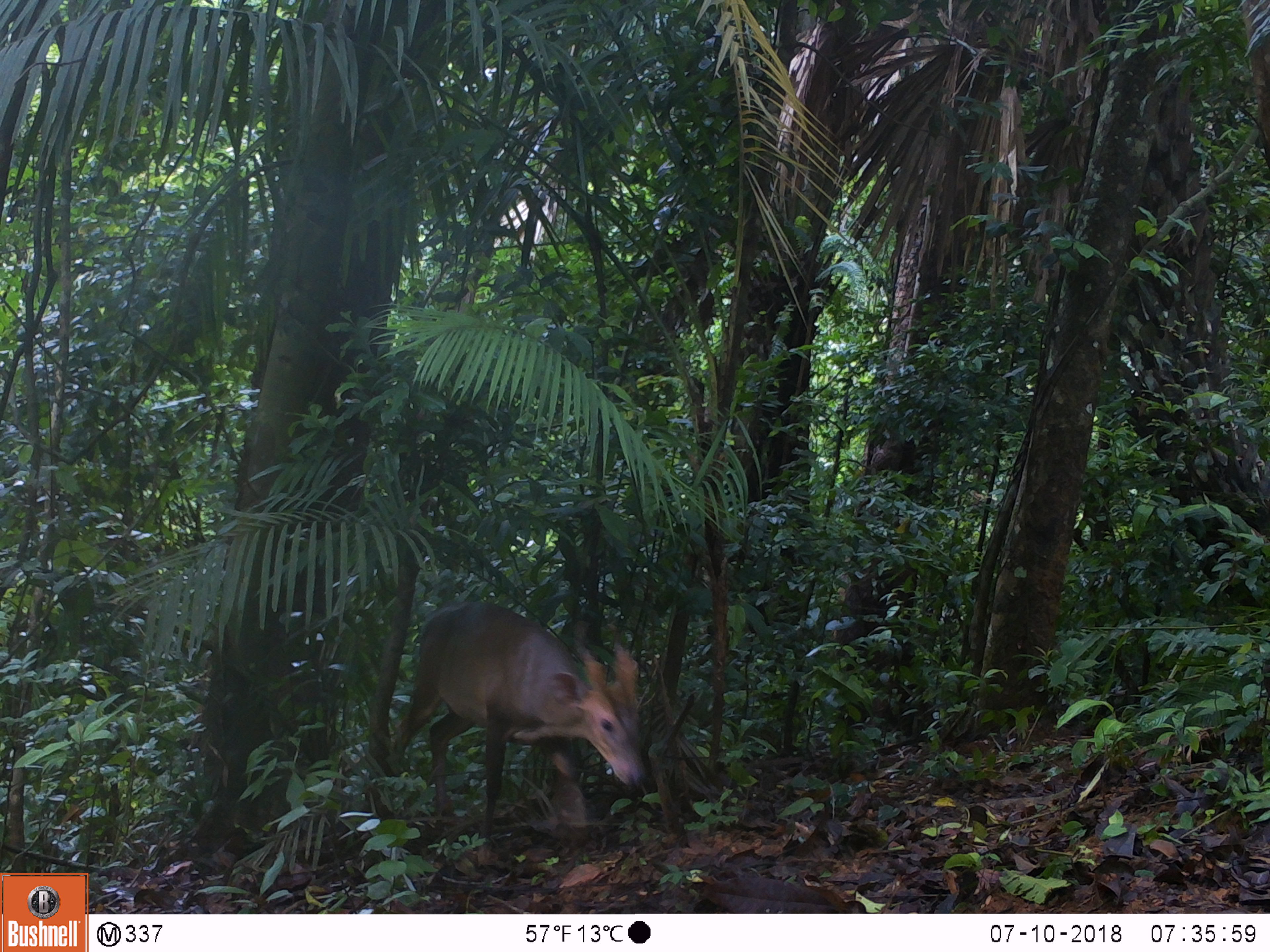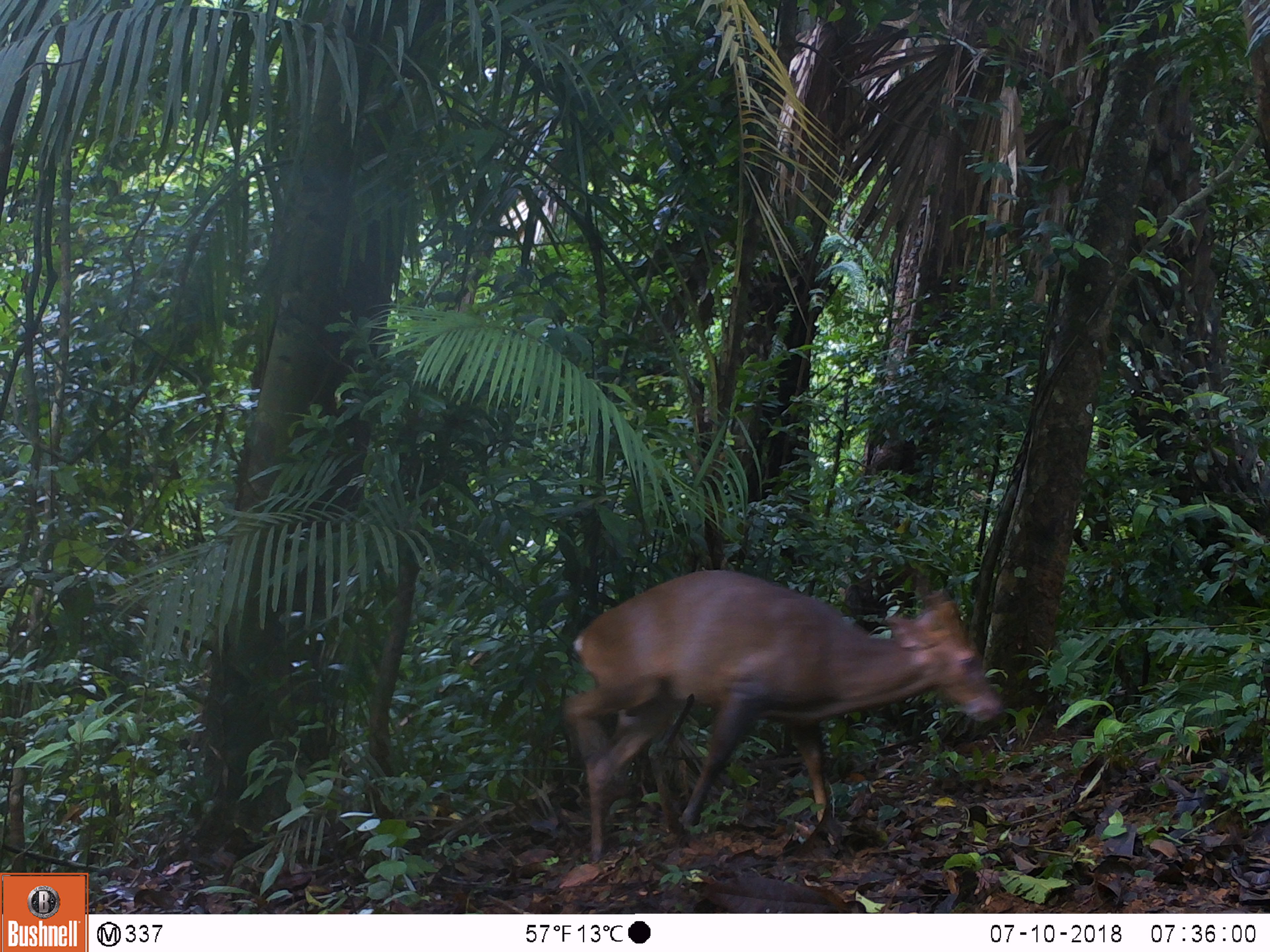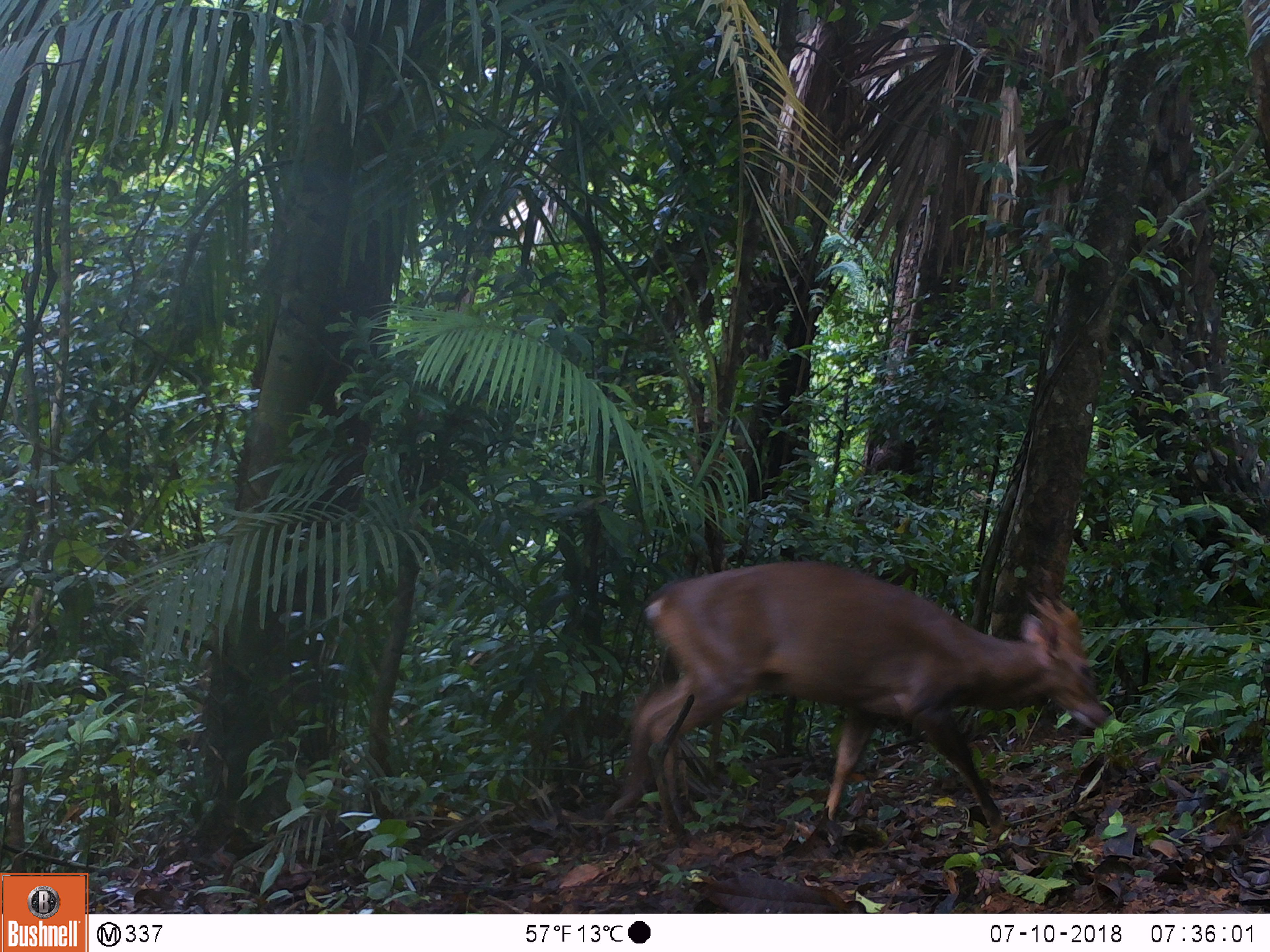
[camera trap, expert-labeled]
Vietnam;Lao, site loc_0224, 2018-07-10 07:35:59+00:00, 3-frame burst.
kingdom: Animalia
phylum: Chordata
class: Mammalia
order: Artiodactyla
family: Cervidae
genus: Muntiacus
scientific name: Muntiacus vuquangensis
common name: large-antlered muntjac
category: large antlered muntjac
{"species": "large antlered muntjac (large-antlered muntjac) (Muntiacus vuquangensis)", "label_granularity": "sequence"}